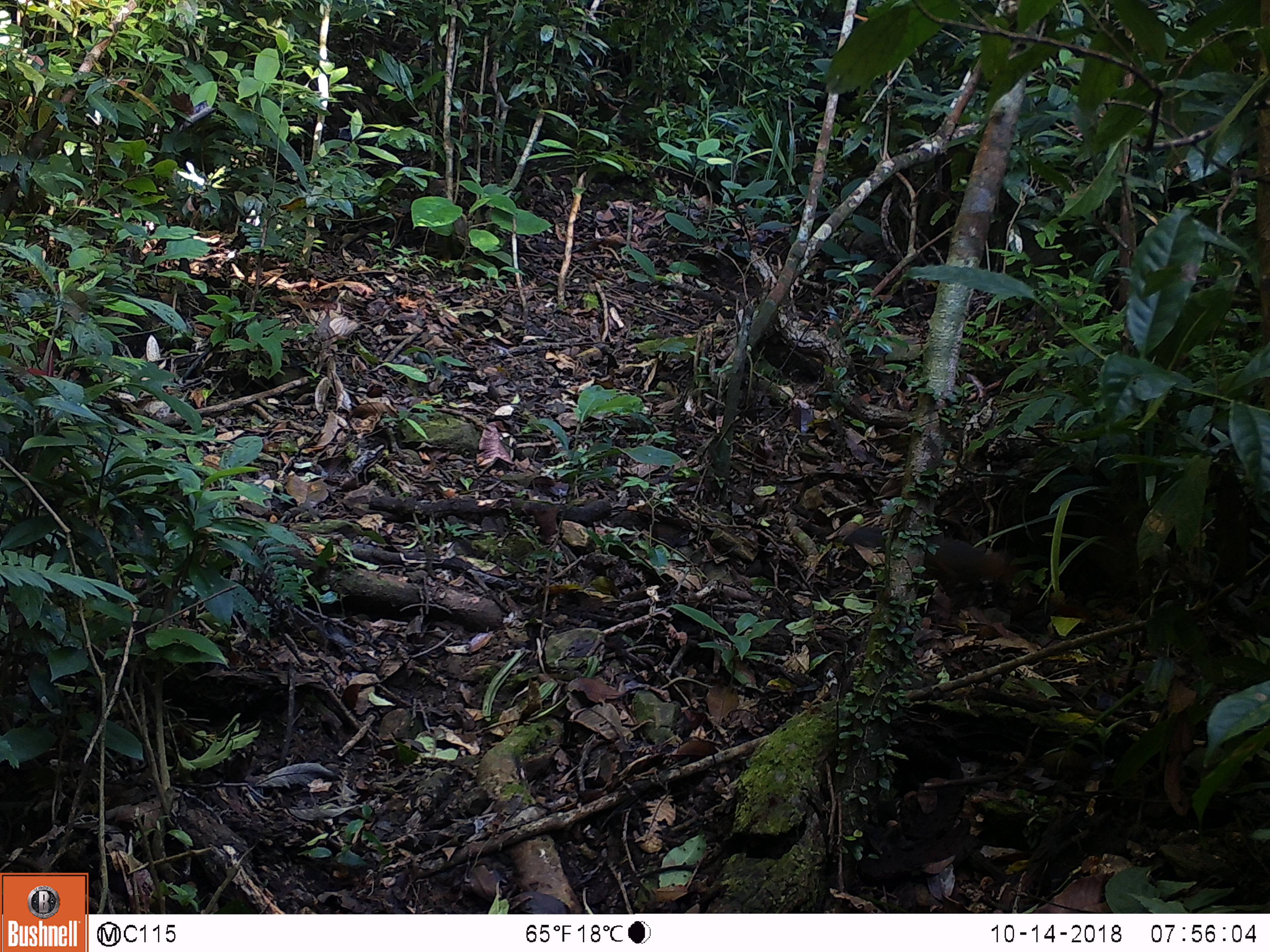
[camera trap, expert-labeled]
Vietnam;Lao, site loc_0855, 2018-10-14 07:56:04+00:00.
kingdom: Animalia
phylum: Chordata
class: Mammalia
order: Rodentia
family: Sciuridae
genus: Dremomys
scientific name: Dremomys rufigenis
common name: red-cheeked squirrel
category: red cheeked squirrel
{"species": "red cheeked squirrel (red-cheeked squirrel) (Dremomys rufigenis)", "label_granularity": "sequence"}